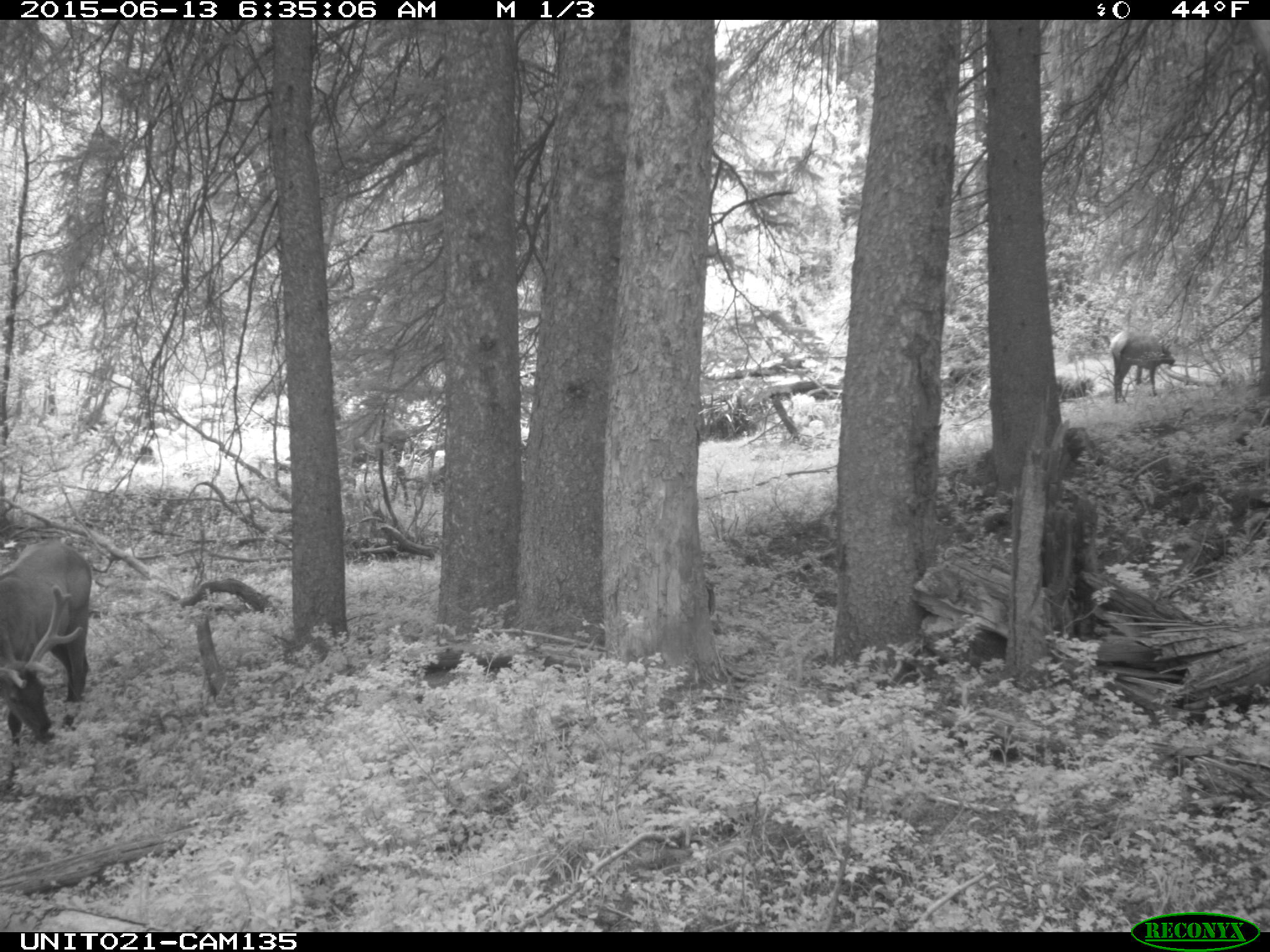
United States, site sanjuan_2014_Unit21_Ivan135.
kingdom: Animalia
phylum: Chordata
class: Mammalia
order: Artiodactyla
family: Cervidae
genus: Cervus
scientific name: Cervus elaphus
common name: red deer